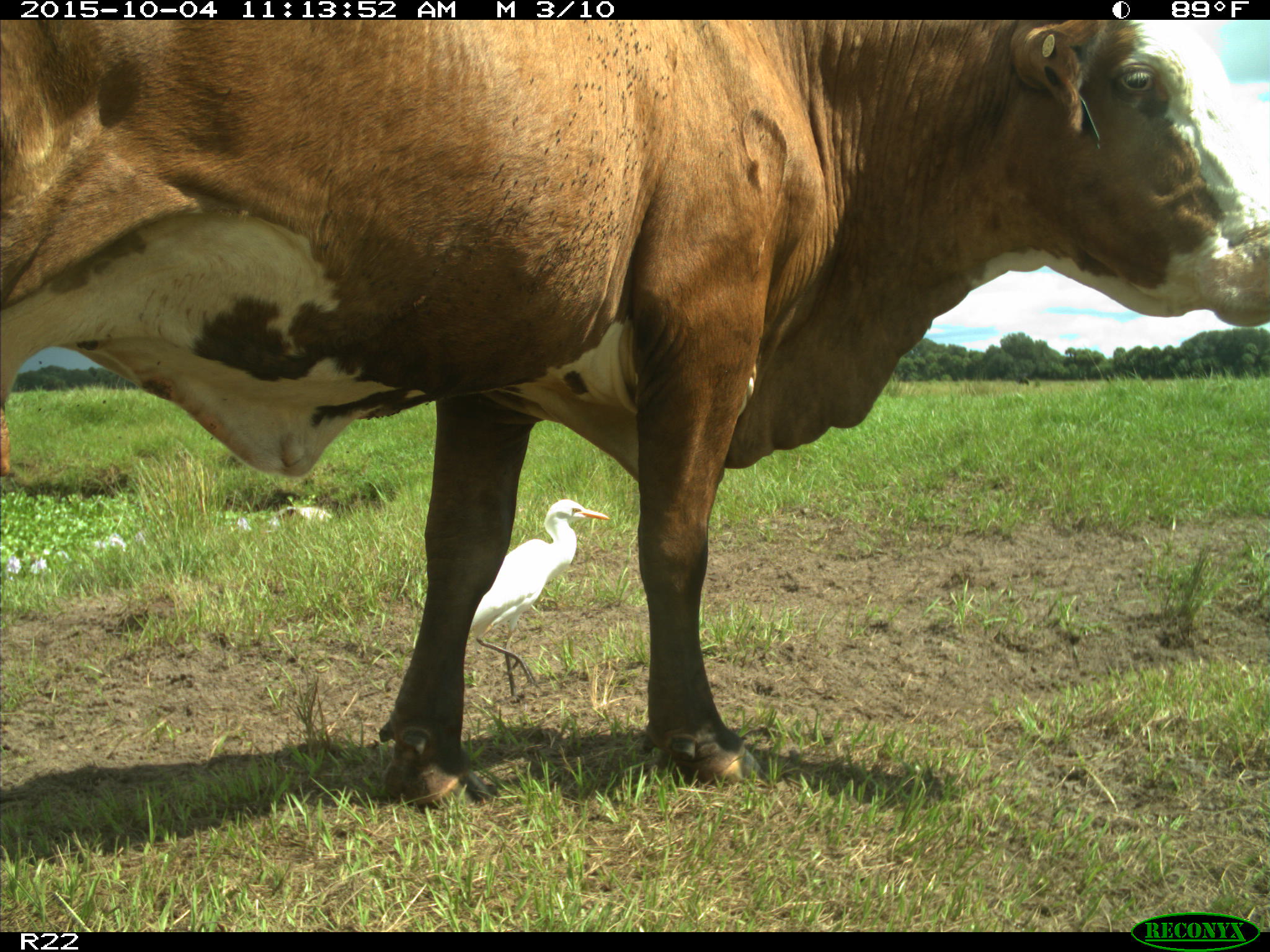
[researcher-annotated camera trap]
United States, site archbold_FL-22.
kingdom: Animalia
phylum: Chordata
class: Mammalia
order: Artiodactyla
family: Bovidae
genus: Bos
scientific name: Bos taurus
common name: domestic cow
Bos taurus (domestic cow).